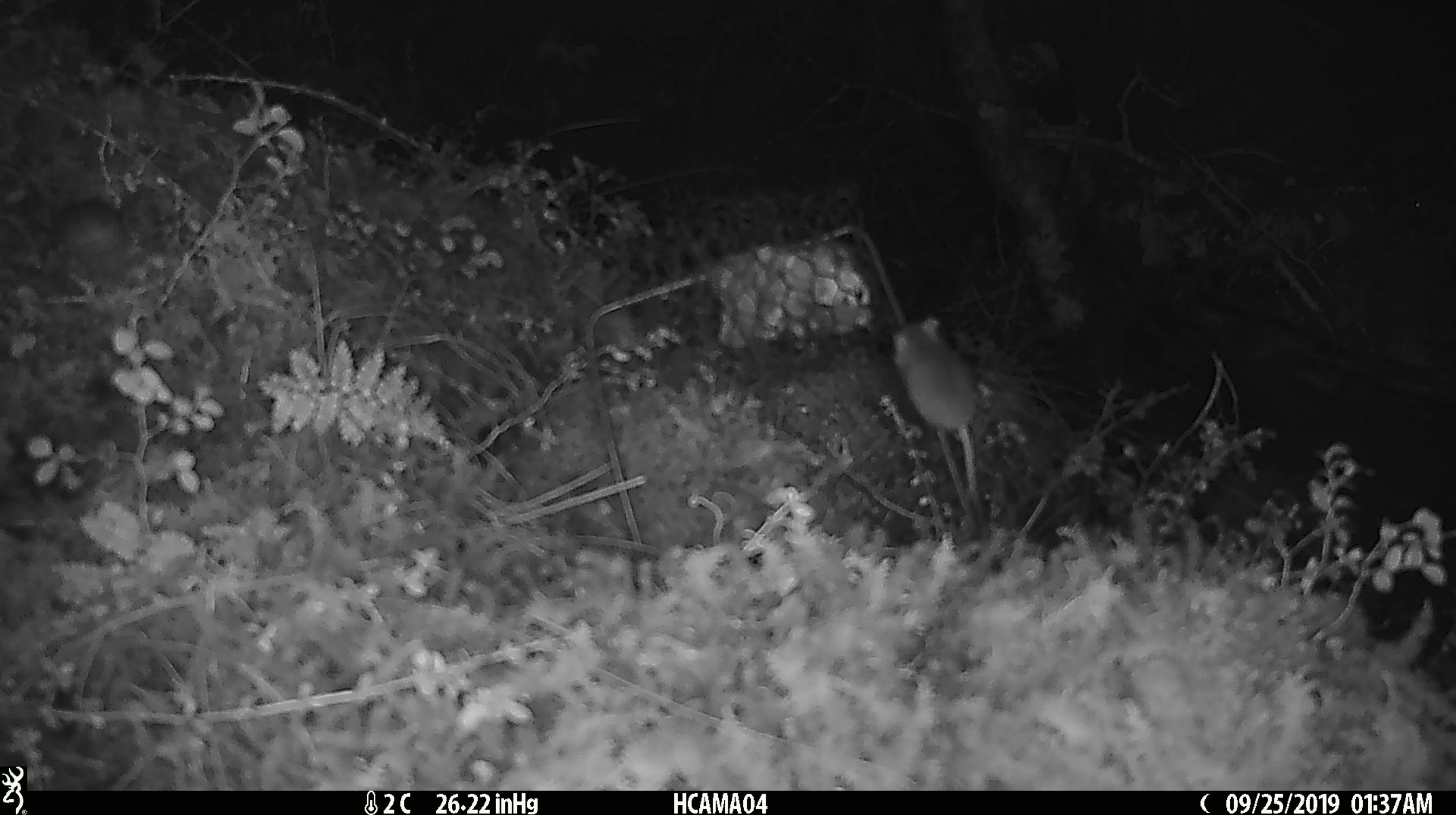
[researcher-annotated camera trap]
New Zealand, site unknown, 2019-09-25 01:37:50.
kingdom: Animalia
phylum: Chordata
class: Mammalia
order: Rodentia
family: Muridae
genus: Mus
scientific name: Mus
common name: mouse